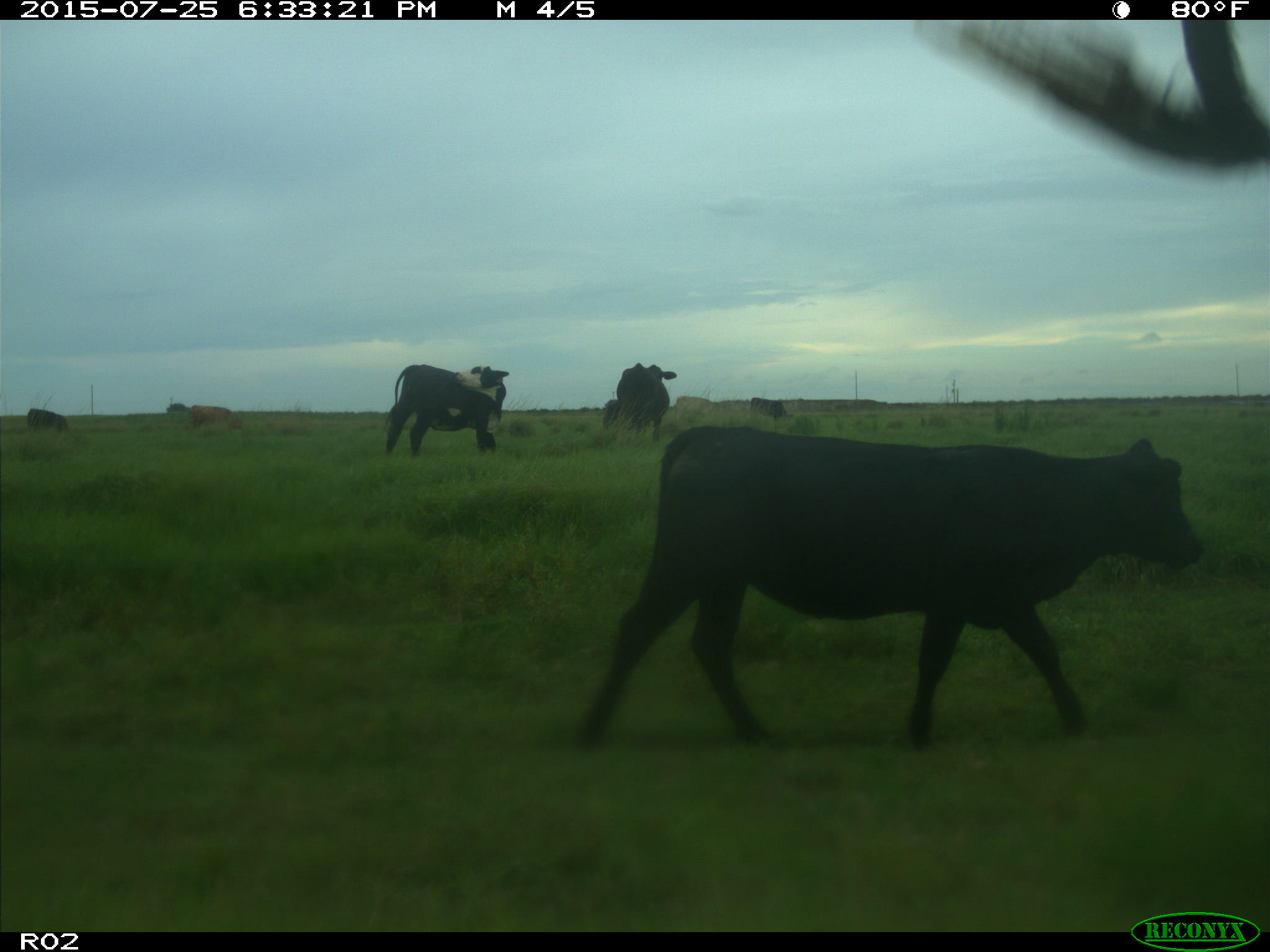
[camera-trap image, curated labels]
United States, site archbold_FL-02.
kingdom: Animalia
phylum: Chordata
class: Mammalia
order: Artiodactyla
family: Bovidae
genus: Bos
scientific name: Bos taurus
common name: domestic cow